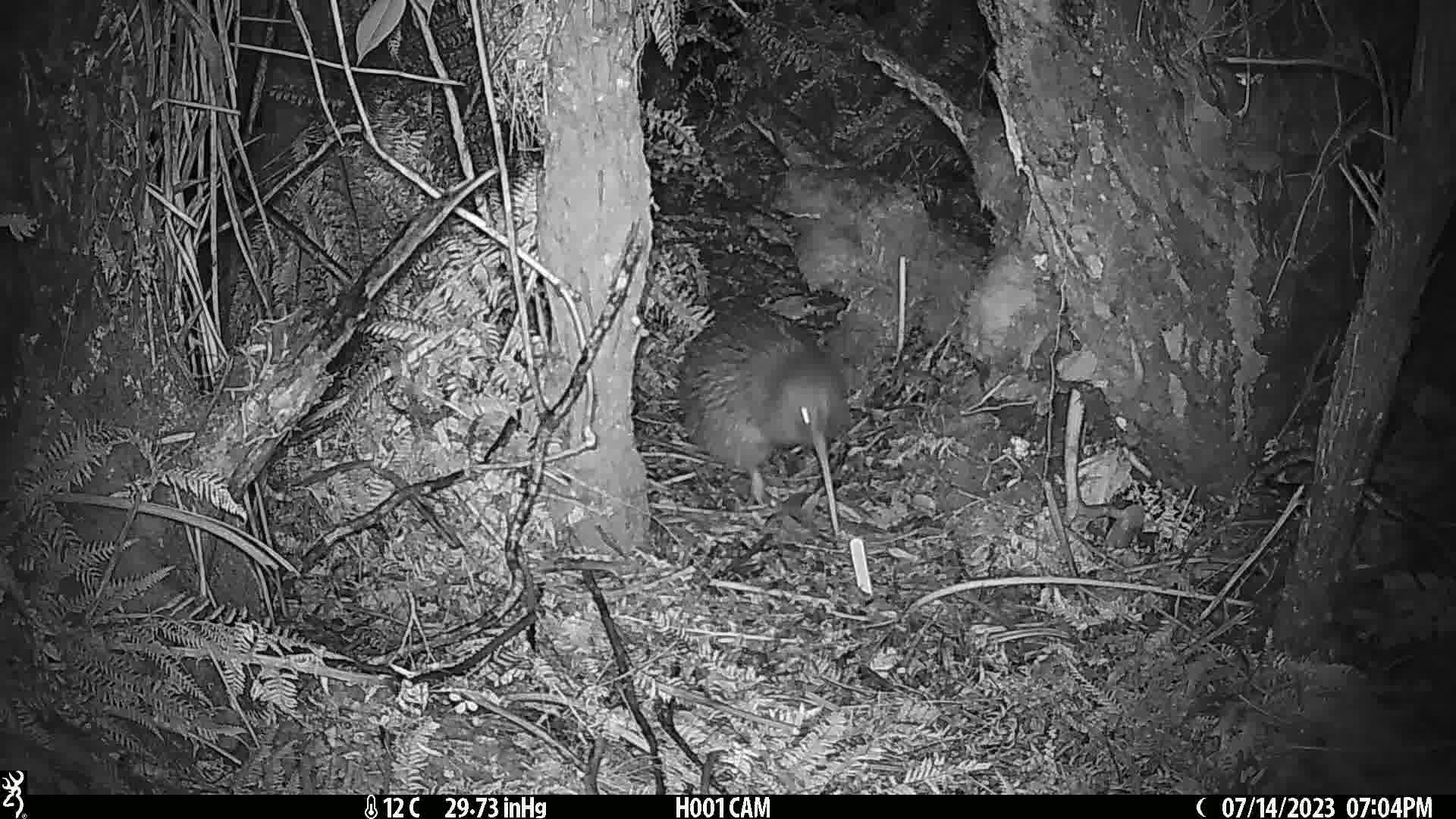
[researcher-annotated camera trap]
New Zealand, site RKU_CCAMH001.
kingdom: Animalia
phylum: Chordata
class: Aves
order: Apterygiformes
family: Apterygidae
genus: Apteryx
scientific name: Apteryx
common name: kiwi